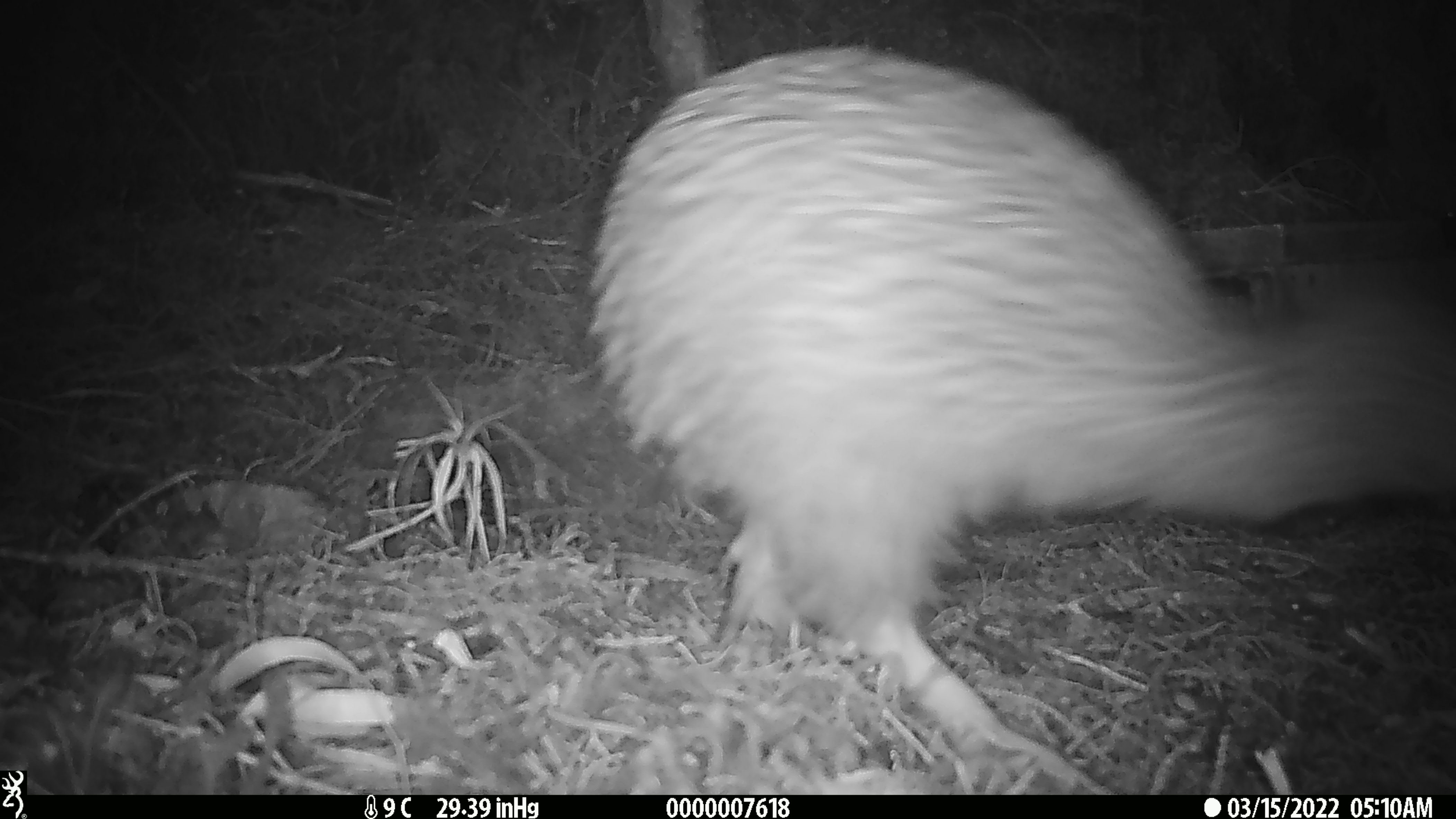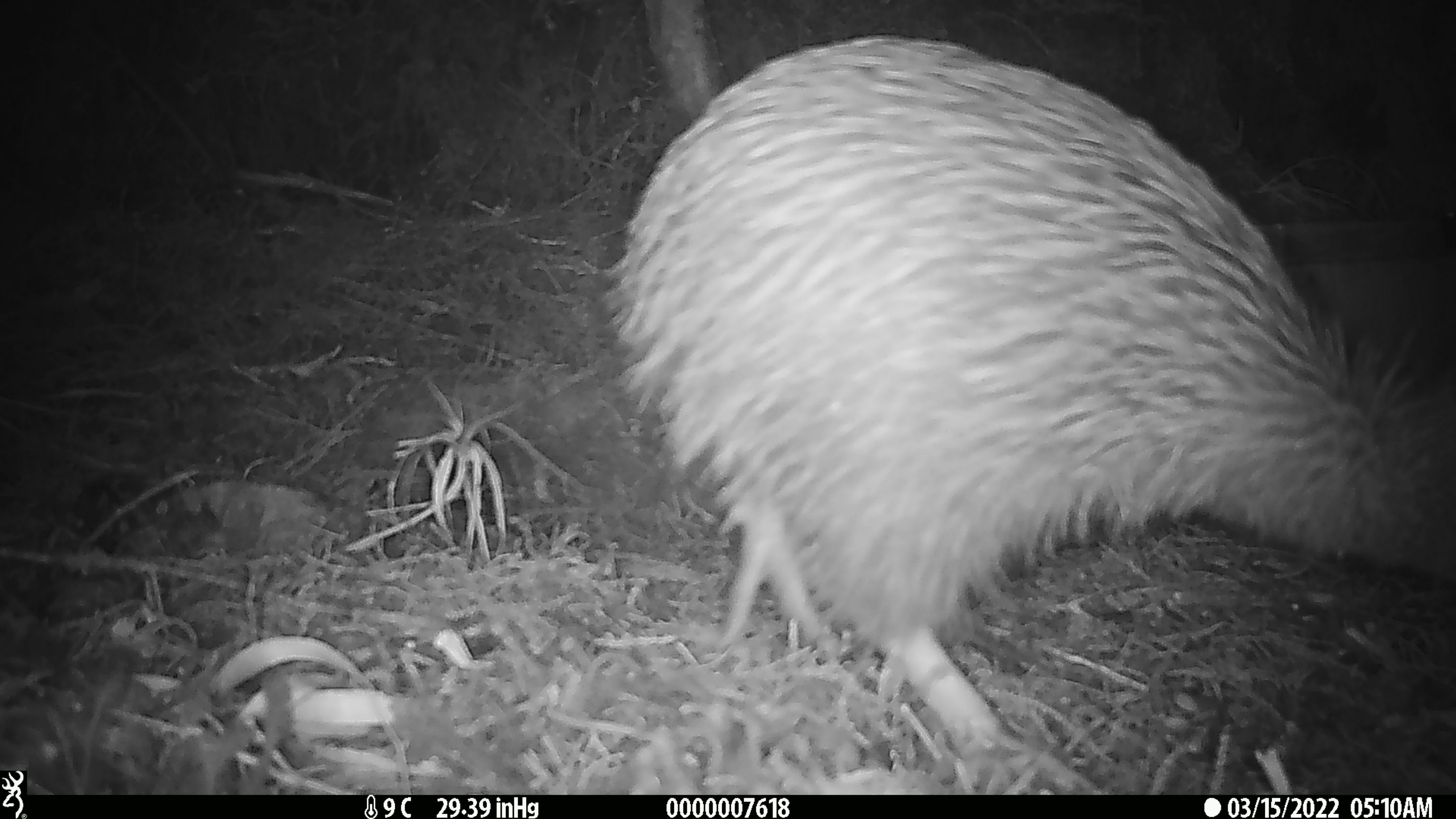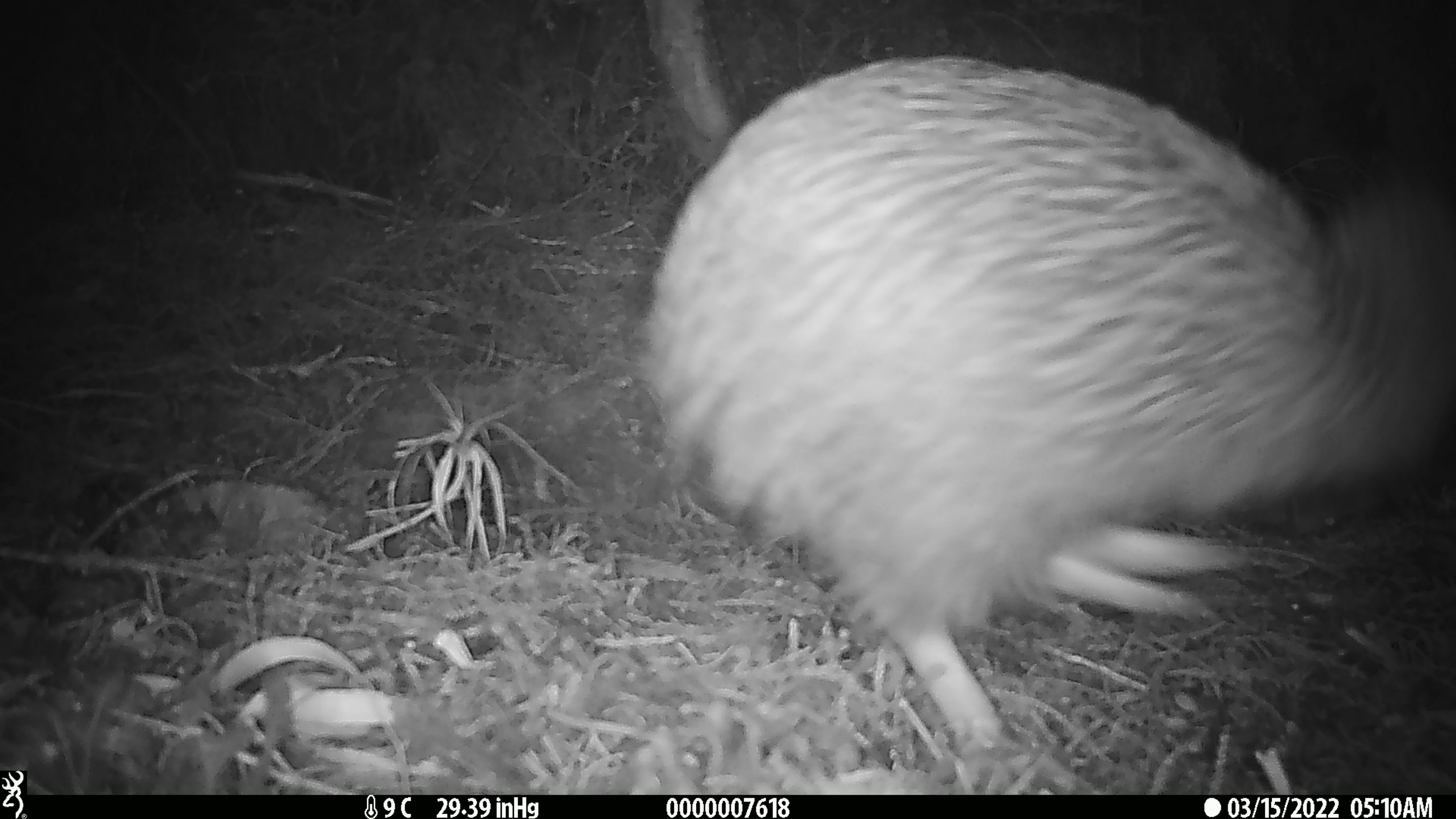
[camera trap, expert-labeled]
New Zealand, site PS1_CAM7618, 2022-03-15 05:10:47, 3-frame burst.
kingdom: Animalia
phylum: Chordata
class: Aves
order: Apterygiformes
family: Apterygidae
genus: Apteryx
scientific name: Apteryx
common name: kiwi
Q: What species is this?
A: Kiwi (Apteryx).